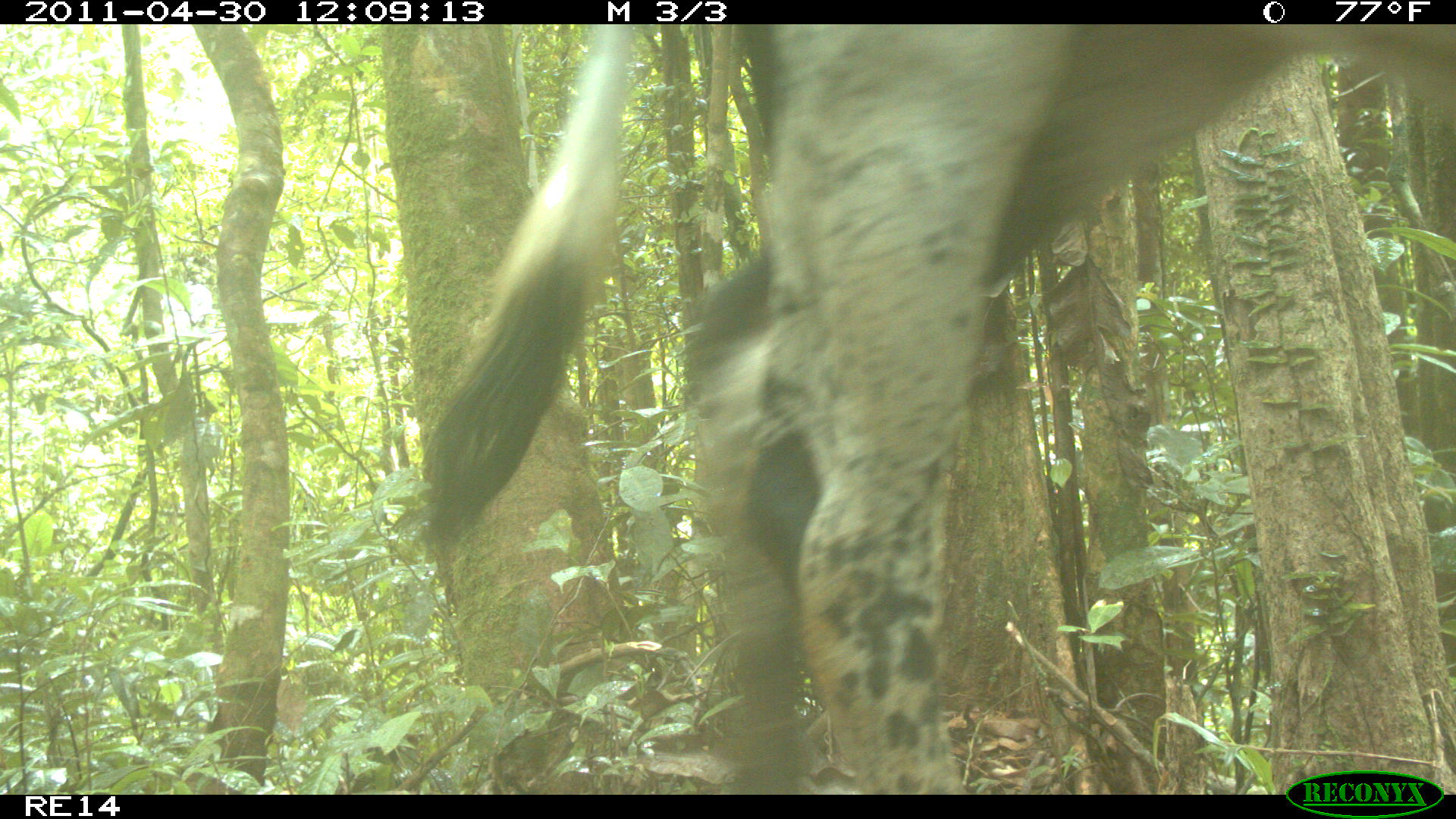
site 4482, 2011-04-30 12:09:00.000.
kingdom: Animalia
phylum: Chordata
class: Mammalia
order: Artiodactyla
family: Bovidae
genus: Bos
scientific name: Bos taurus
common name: domestic cattle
Bos taurus (domestic cattle), count 2.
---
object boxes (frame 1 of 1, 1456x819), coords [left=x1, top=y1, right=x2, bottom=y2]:
bos taurus: [left=418, top=24, right=1456, bottom=795]